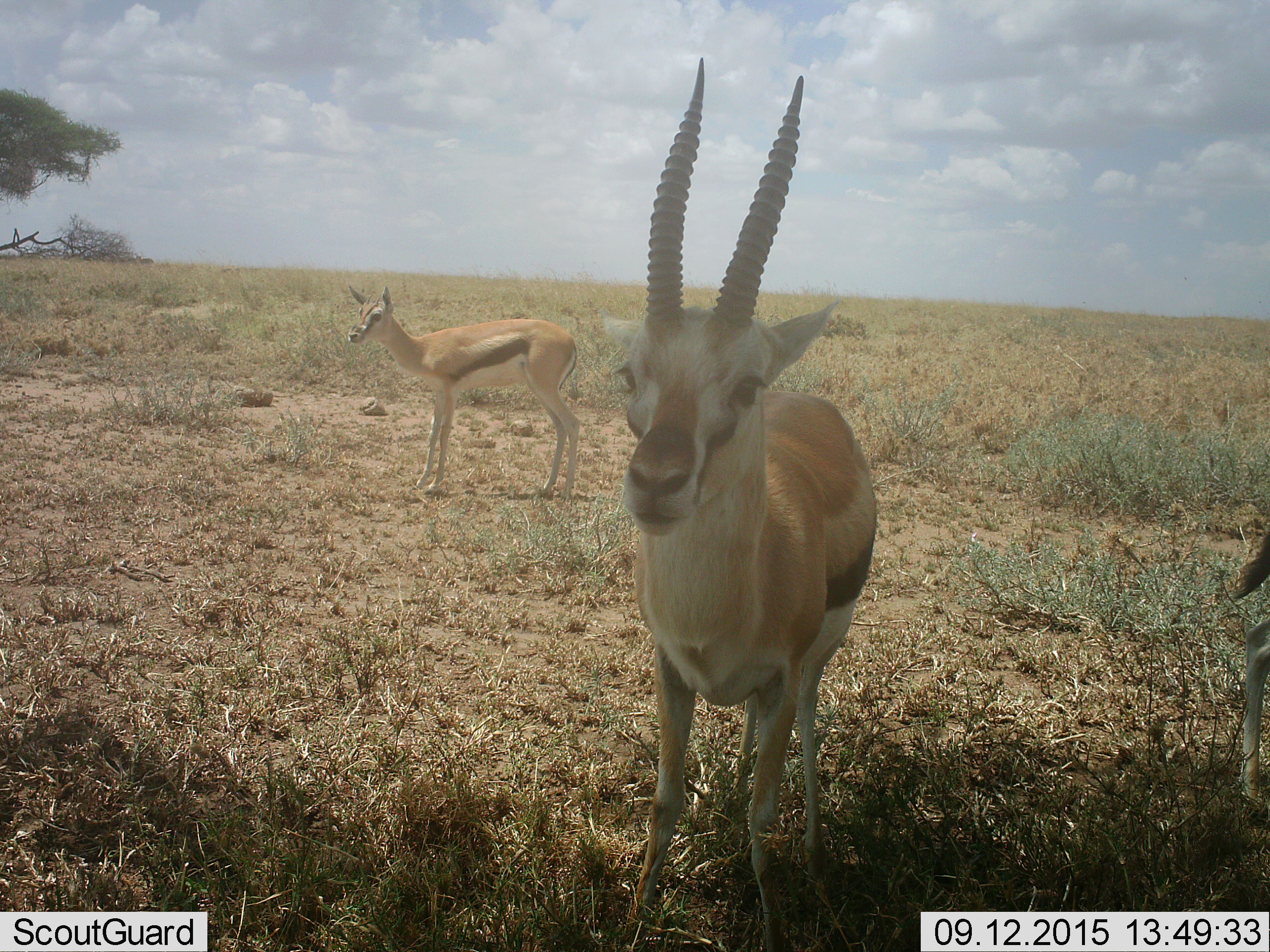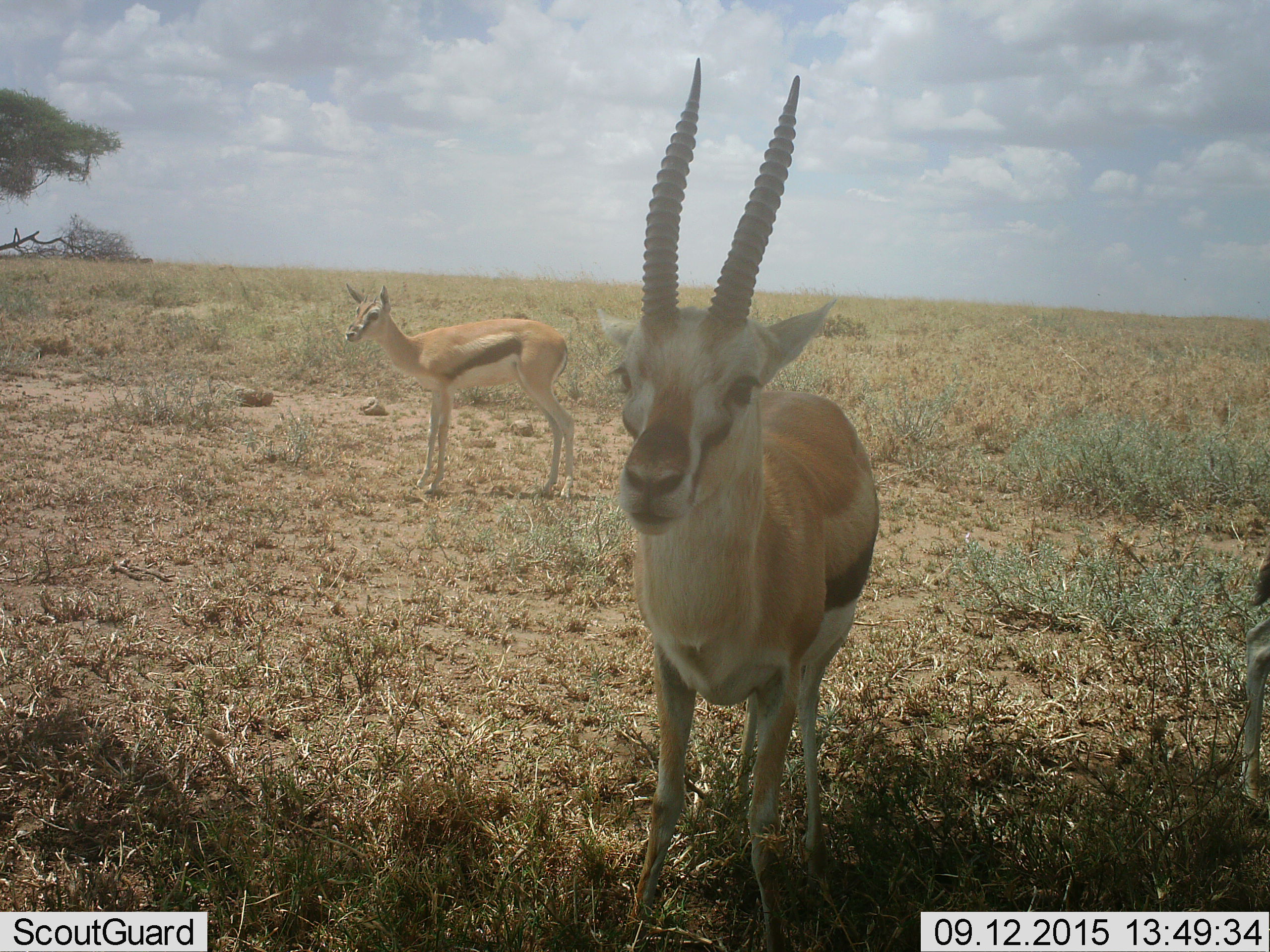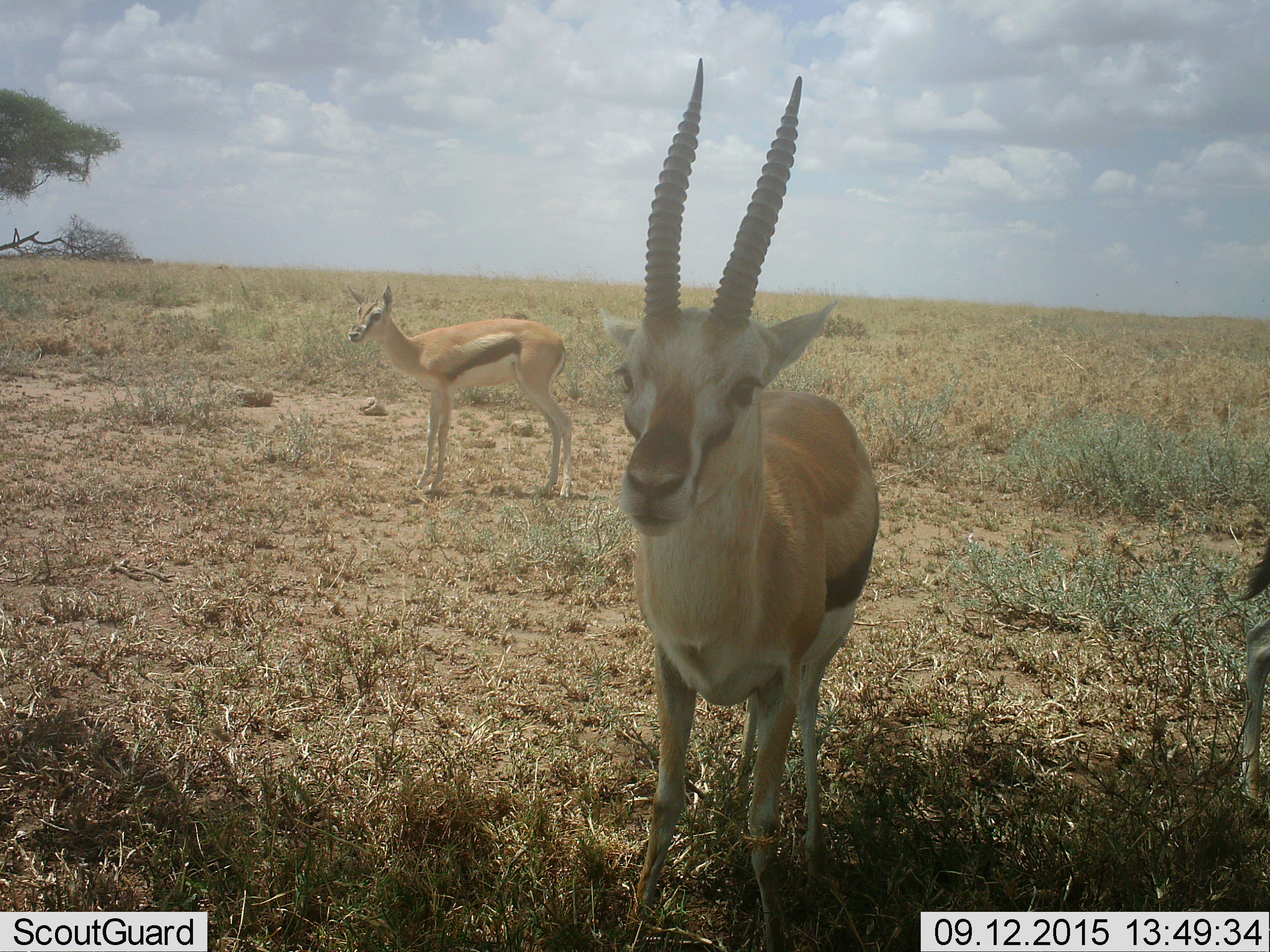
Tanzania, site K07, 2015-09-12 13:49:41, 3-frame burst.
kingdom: Animalia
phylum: Chordata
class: Mammalia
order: Artiodactyla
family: Bovidae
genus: Eudorcas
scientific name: Eudorcas thomsonii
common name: thomson's gazelle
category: gazellethomsons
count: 3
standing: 100%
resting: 0%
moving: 0%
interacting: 0%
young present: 14%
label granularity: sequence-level